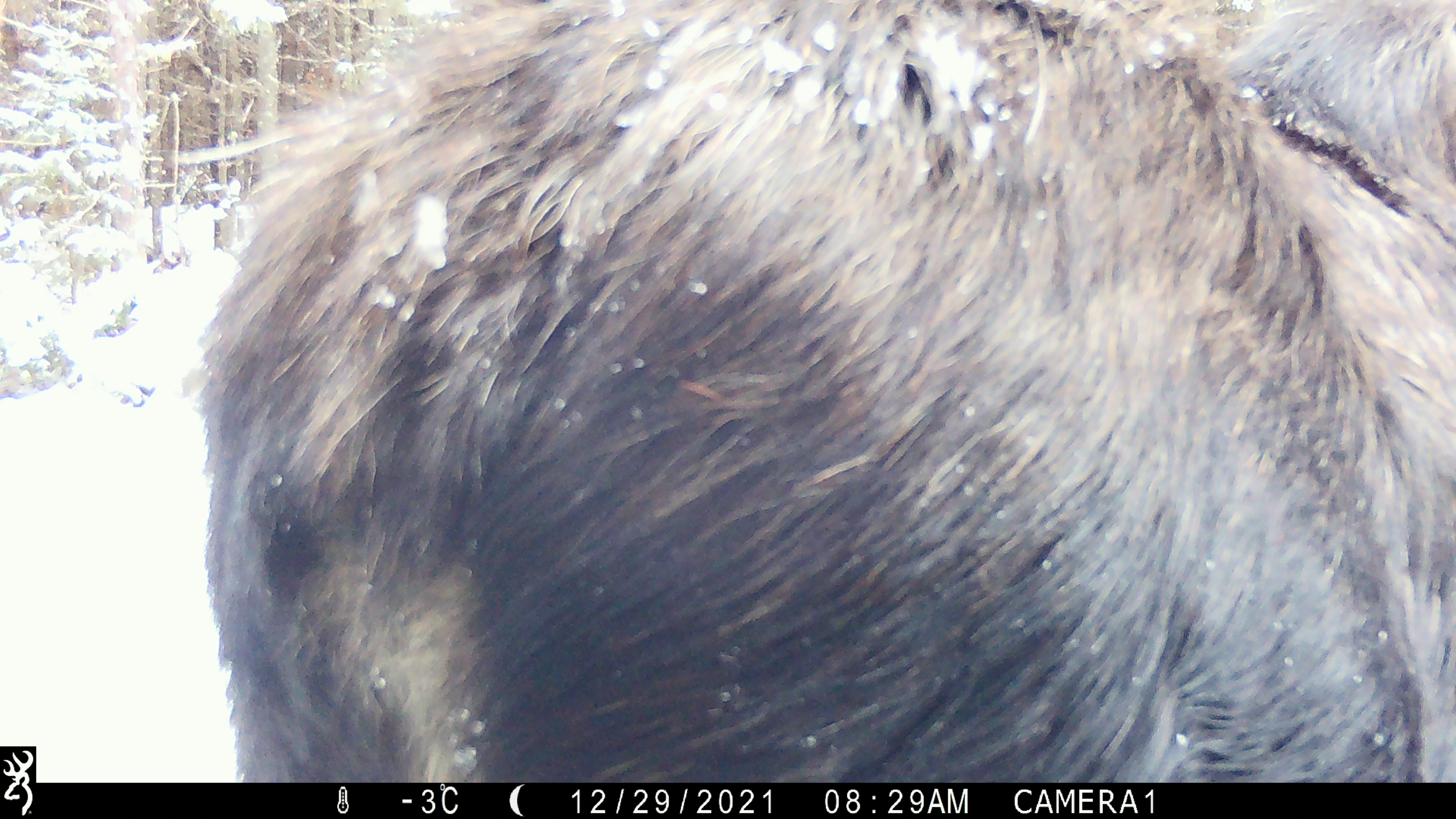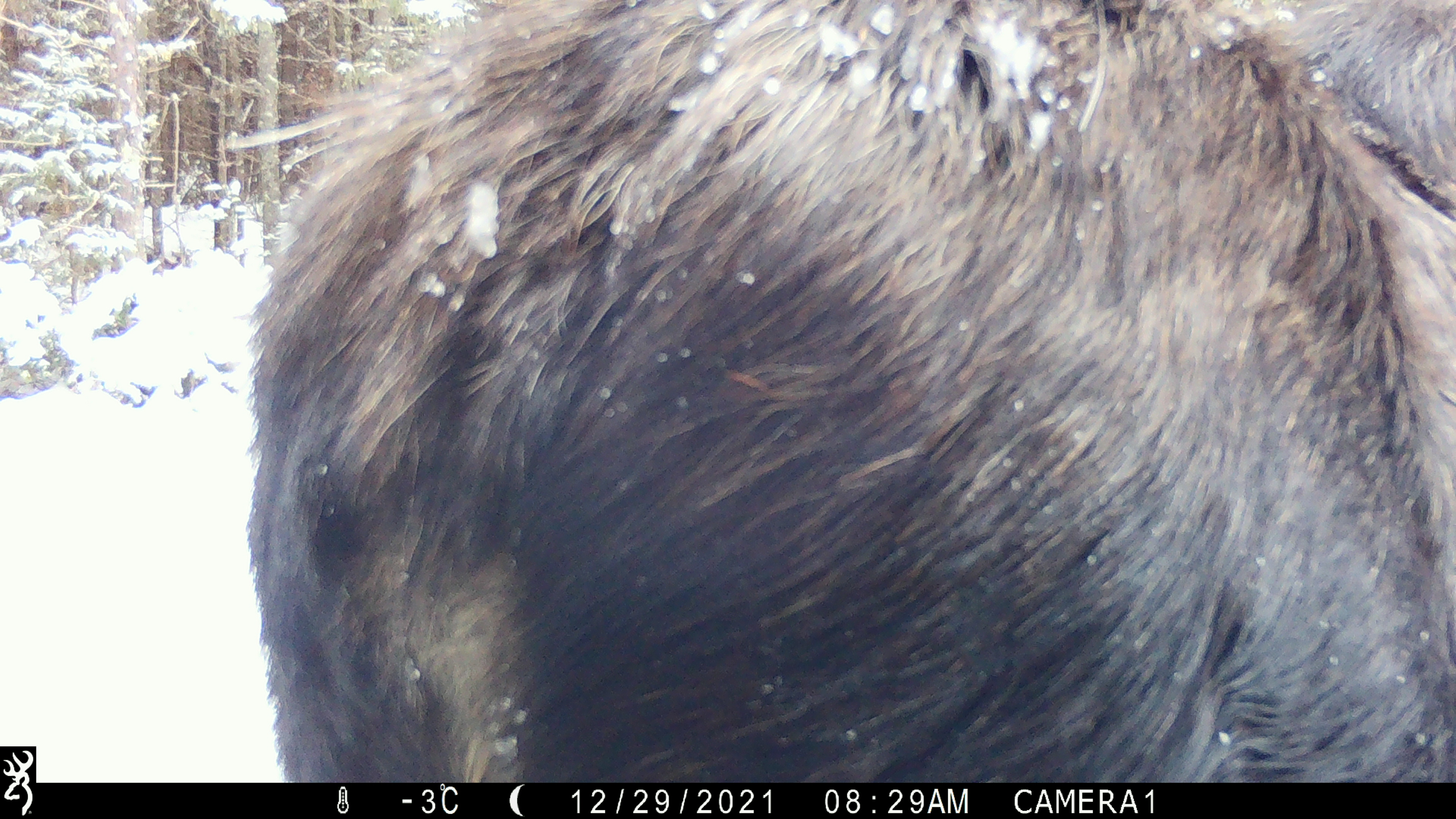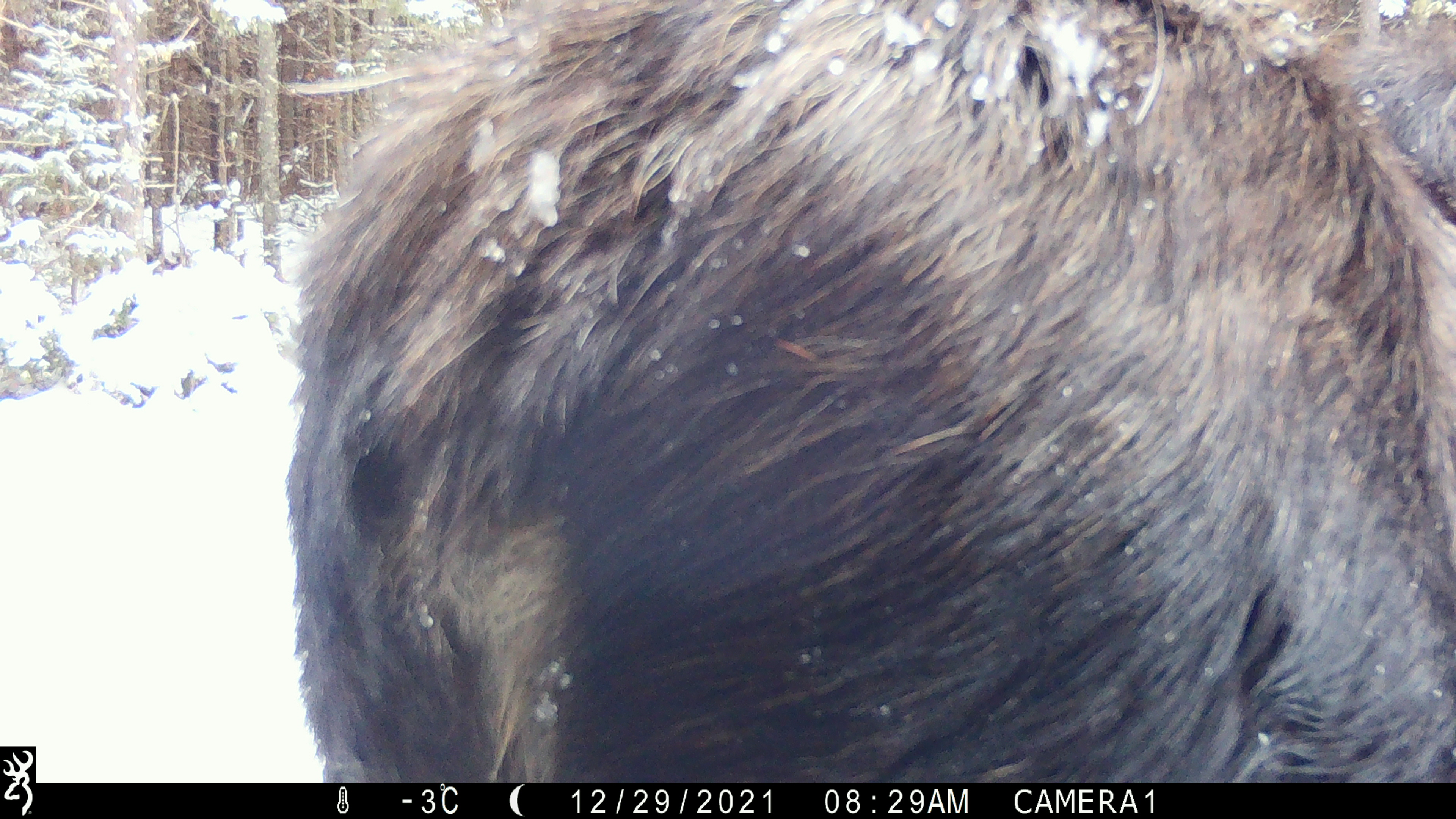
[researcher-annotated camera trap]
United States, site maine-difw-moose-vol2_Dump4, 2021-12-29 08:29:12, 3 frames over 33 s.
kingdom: Animalia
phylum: Chordata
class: Mammalia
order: Artiodactyla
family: Cervidae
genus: Alces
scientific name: Alces alces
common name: moose